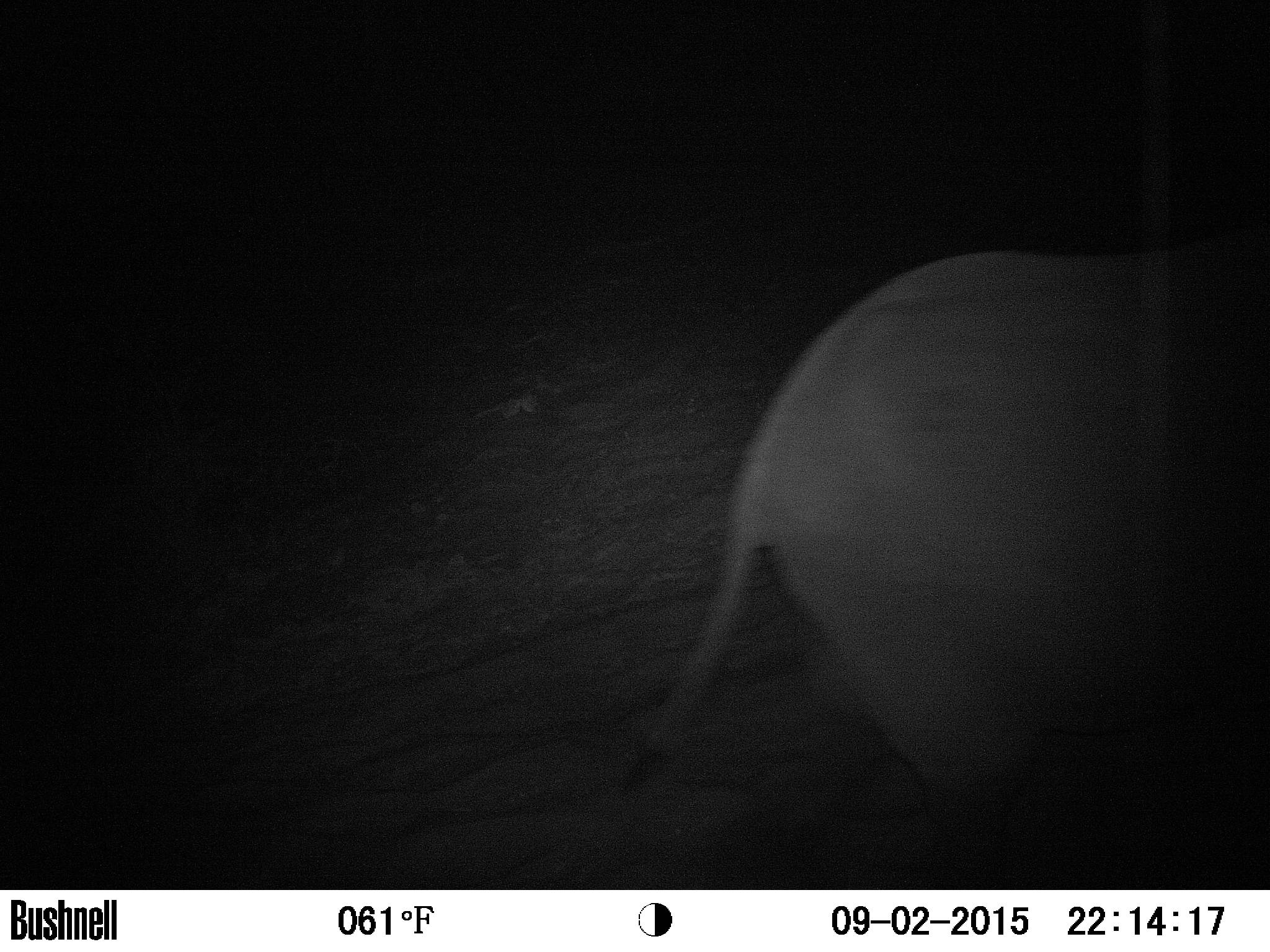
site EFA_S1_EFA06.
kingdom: Animalia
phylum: Chordata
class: Mammalia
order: Proboscidea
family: Elephantidae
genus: Loxodonta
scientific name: Loxodonta africana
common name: african bush elephant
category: elephant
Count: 1.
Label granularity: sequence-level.